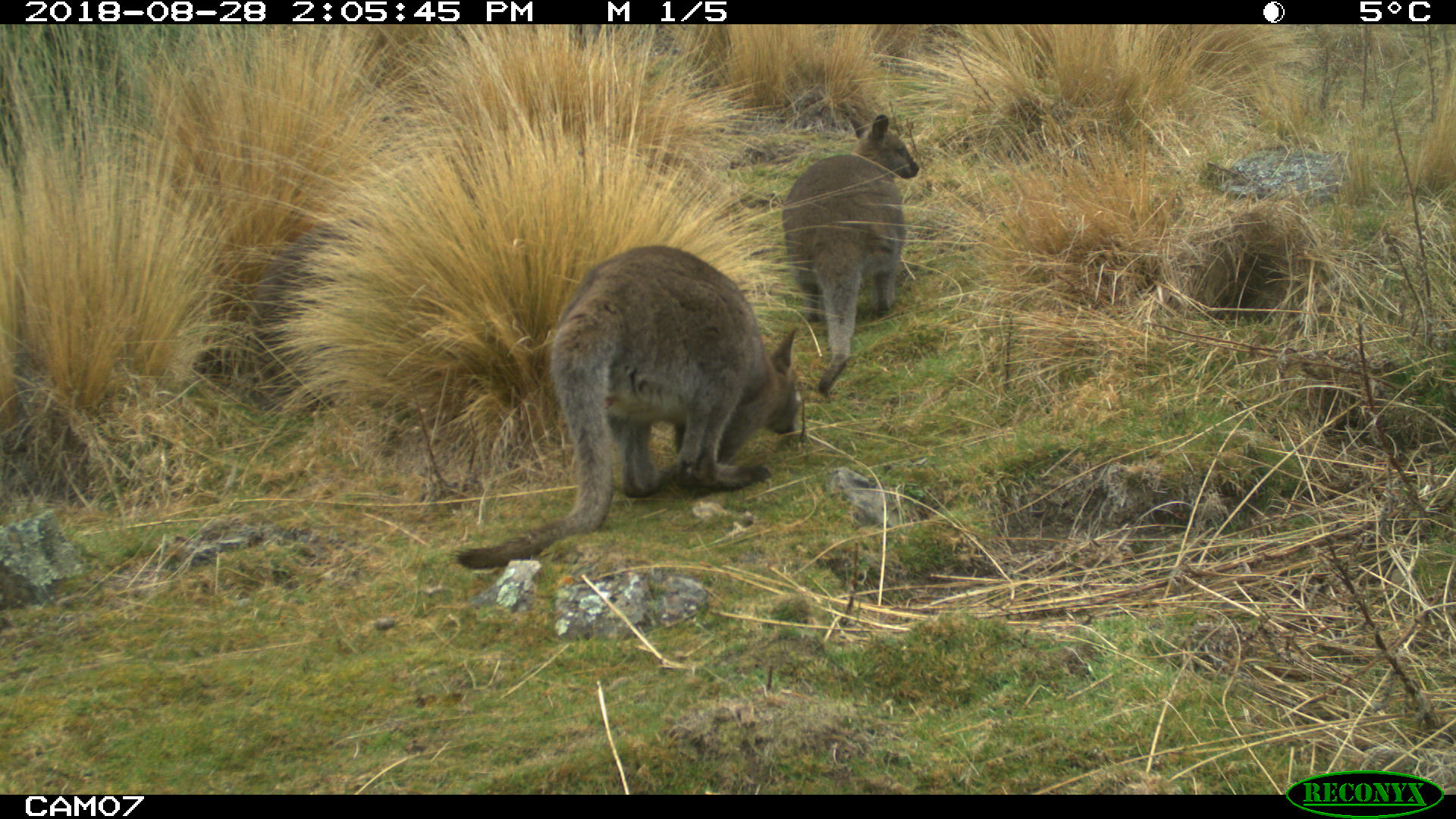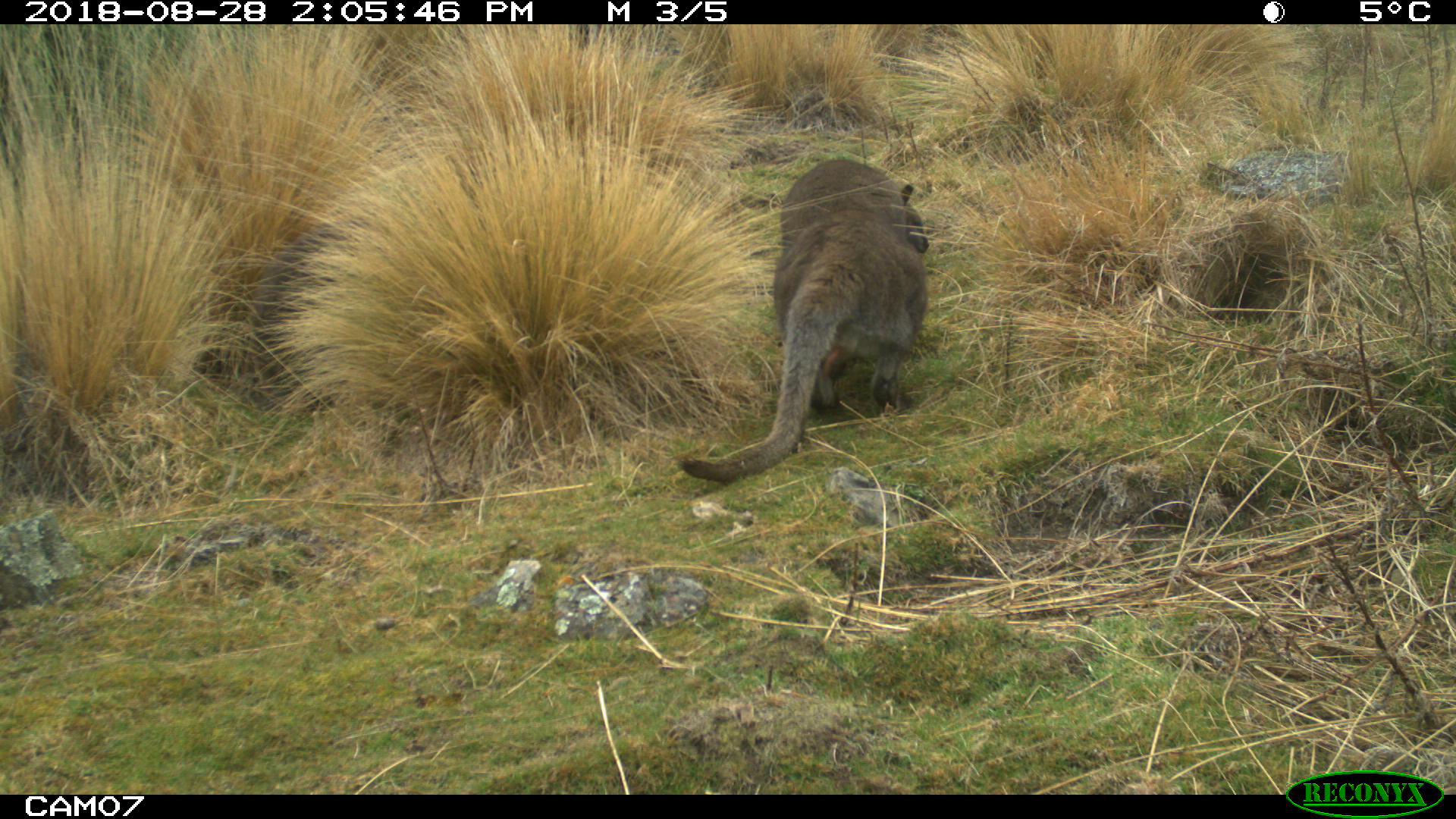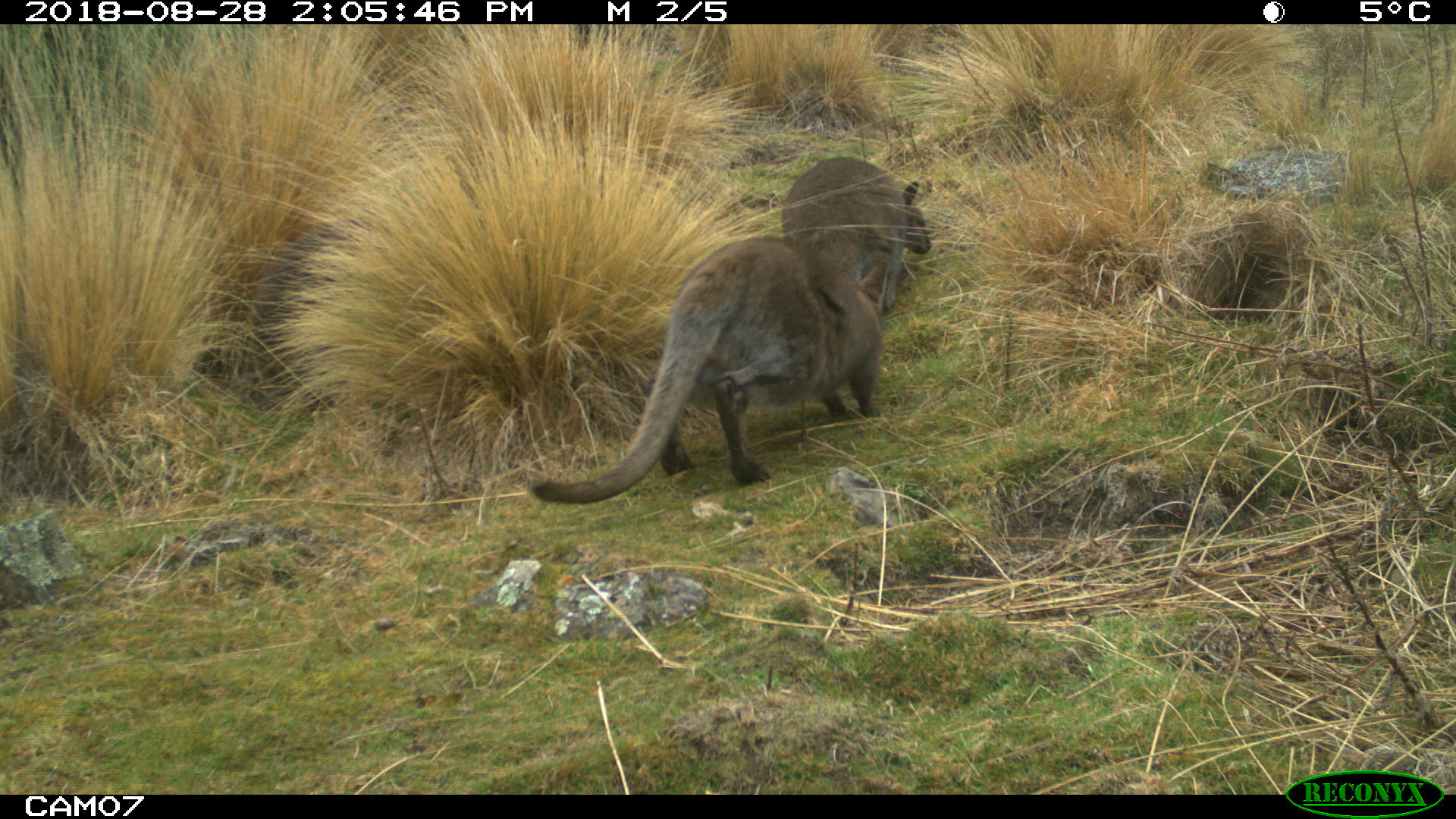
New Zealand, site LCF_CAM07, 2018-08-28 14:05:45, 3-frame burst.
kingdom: Animalia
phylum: Chordata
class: Mammalia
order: Diprotodontia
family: Macropodidae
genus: Notamacropus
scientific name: Notamacropus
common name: wallaby